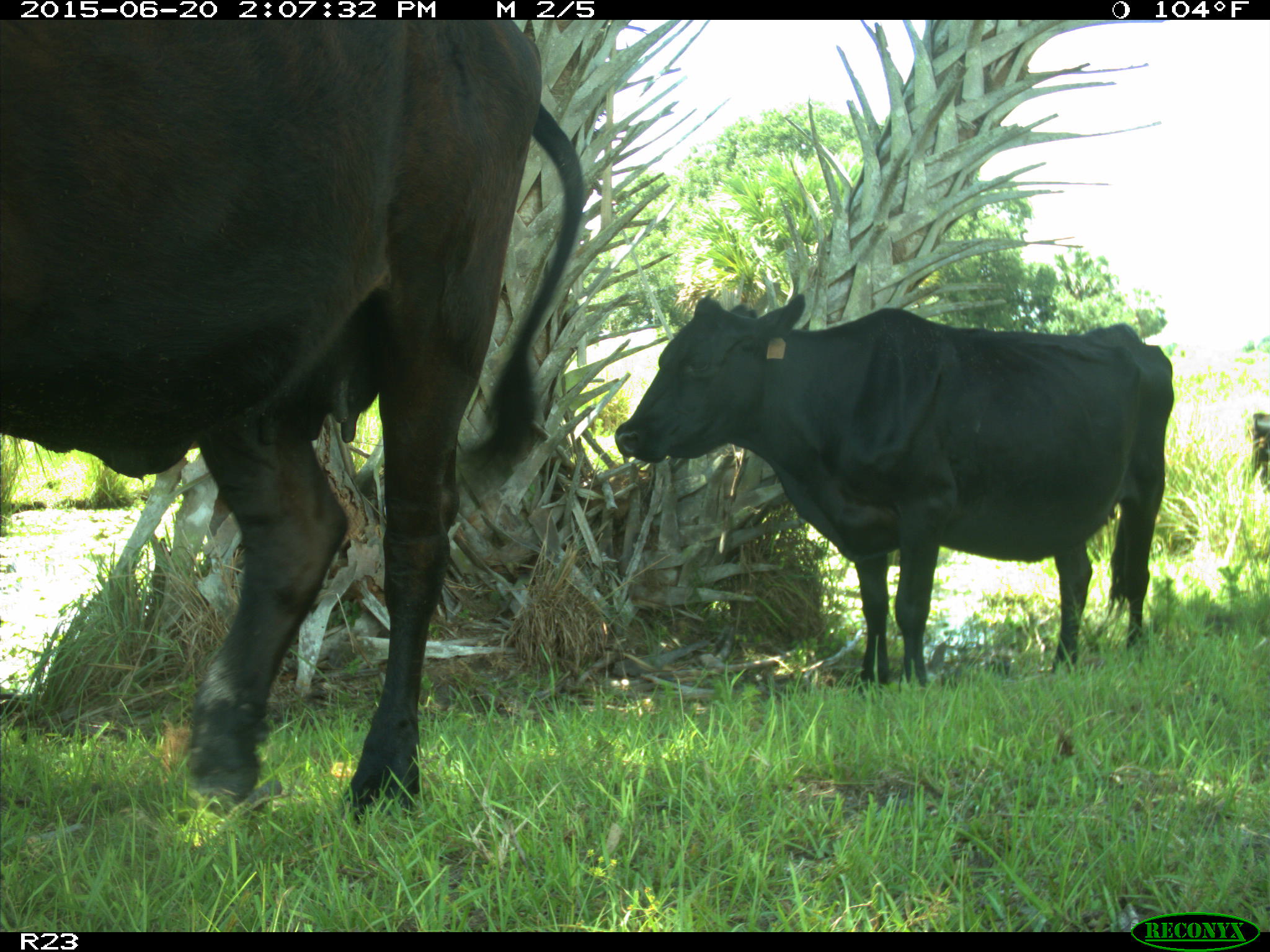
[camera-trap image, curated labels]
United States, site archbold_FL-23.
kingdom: Animalia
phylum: Chordata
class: Mammalia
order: Artiodactyla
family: Bovidae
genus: Bos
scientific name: Bos taurus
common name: domestic cow